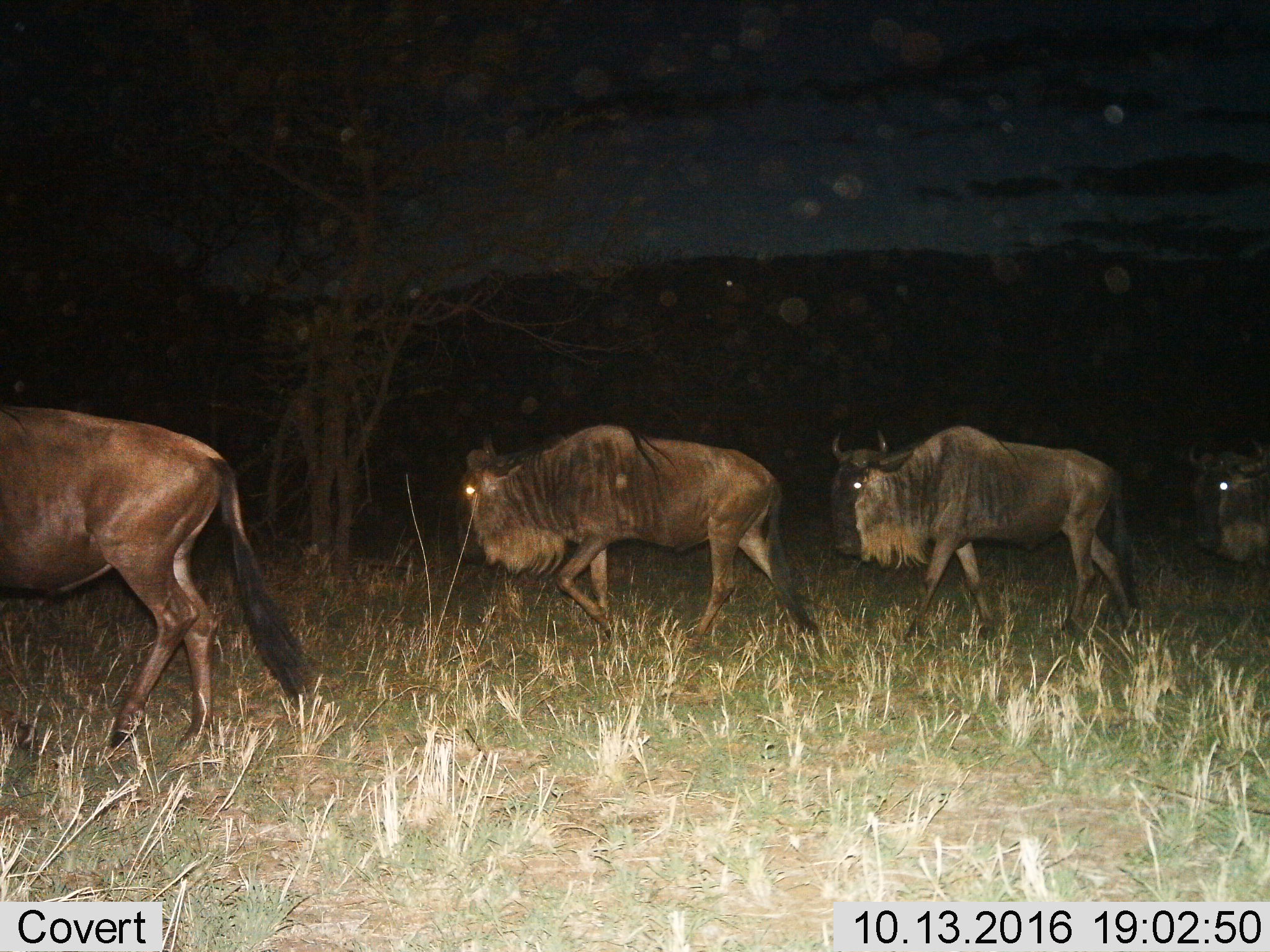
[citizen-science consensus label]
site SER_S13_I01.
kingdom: Animalia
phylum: Chordata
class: Mammalia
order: Artiodactyla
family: Bovidae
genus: Connochaetes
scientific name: Connochaetes taurinus taurinus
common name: blue wildebeest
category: wildebeestblue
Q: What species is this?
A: Wildebeestblue (blue wildebeest) (Connochaetes taurinus taurinus).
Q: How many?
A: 4.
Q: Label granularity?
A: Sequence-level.